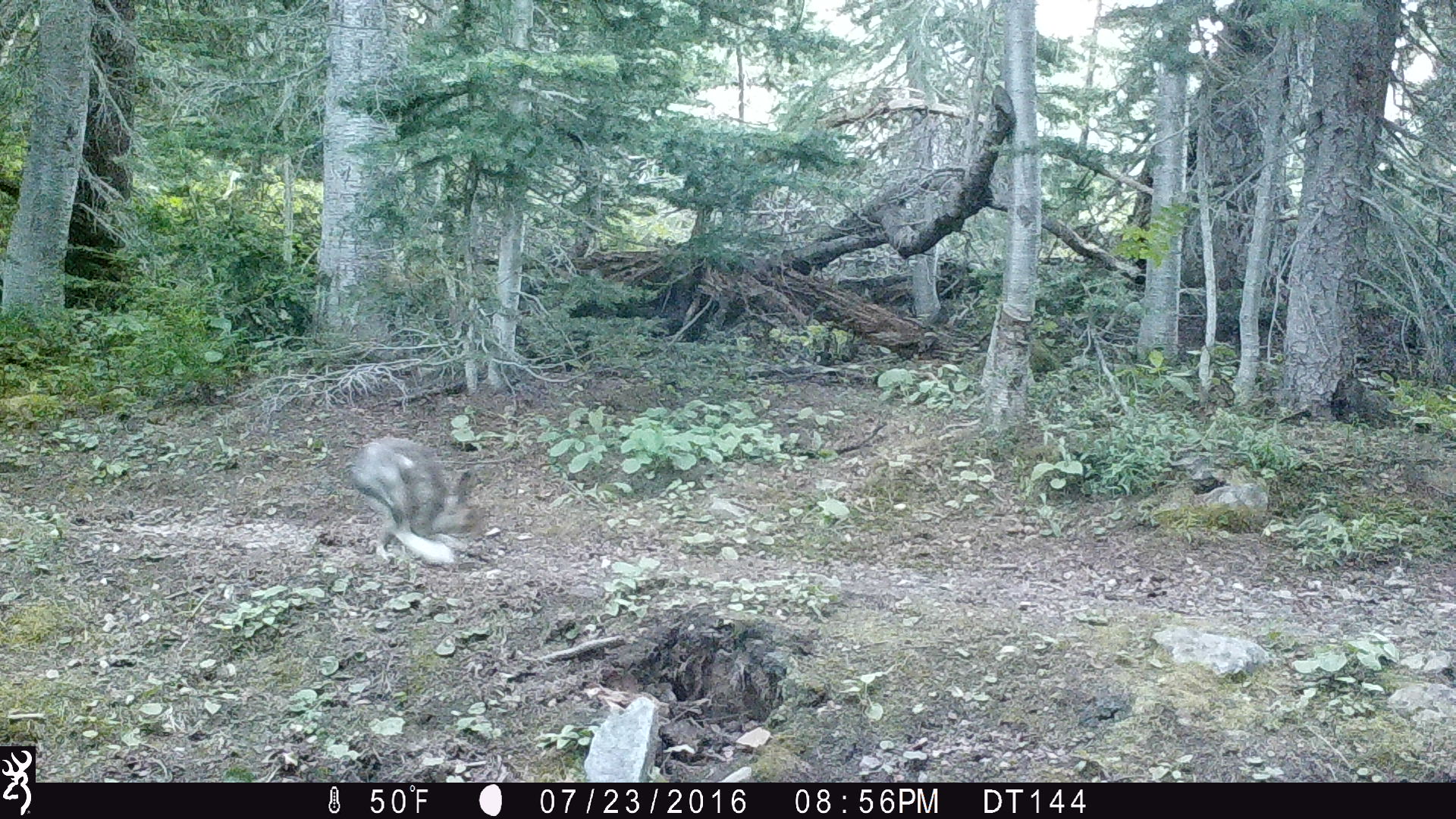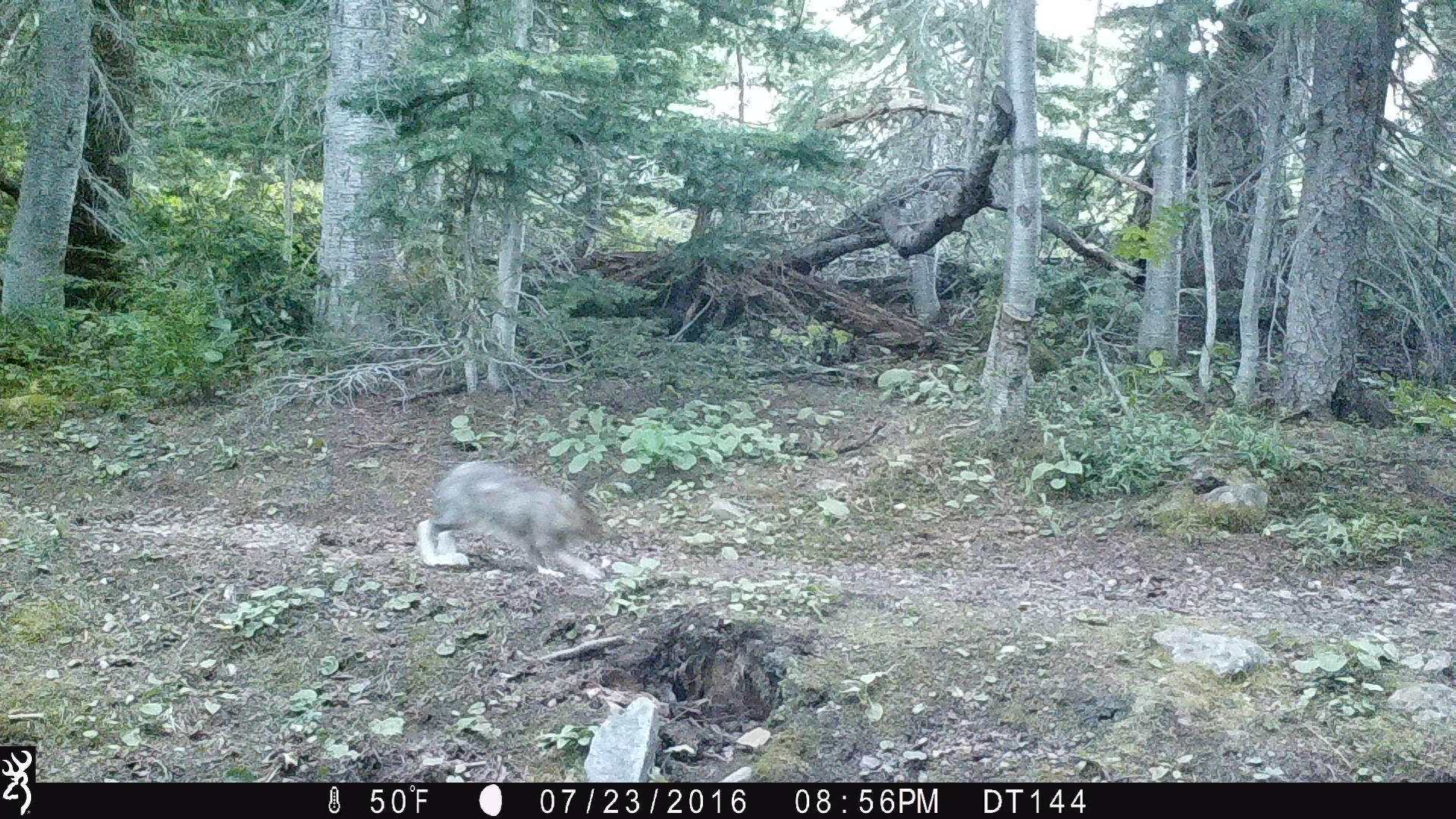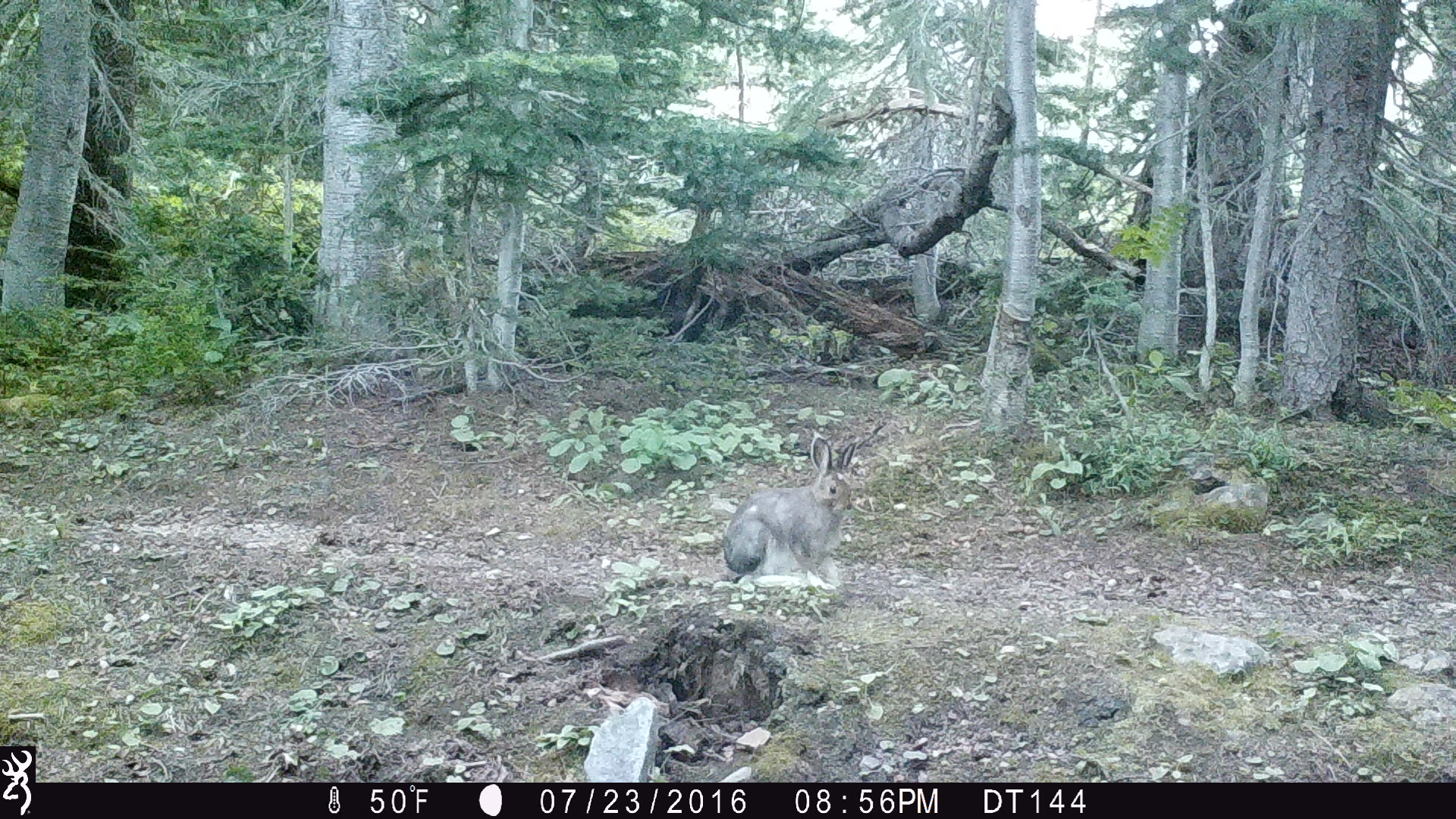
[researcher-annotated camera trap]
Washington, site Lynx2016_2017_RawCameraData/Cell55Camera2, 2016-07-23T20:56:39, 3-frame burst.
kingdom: Animalia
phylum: Chordata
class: Mammalia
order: Lagomorpha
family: Leporidae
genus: Lepus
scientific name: Lepus americanus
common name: snowshoe hare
Lepus americanus (snowshoe hare). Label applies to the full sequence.